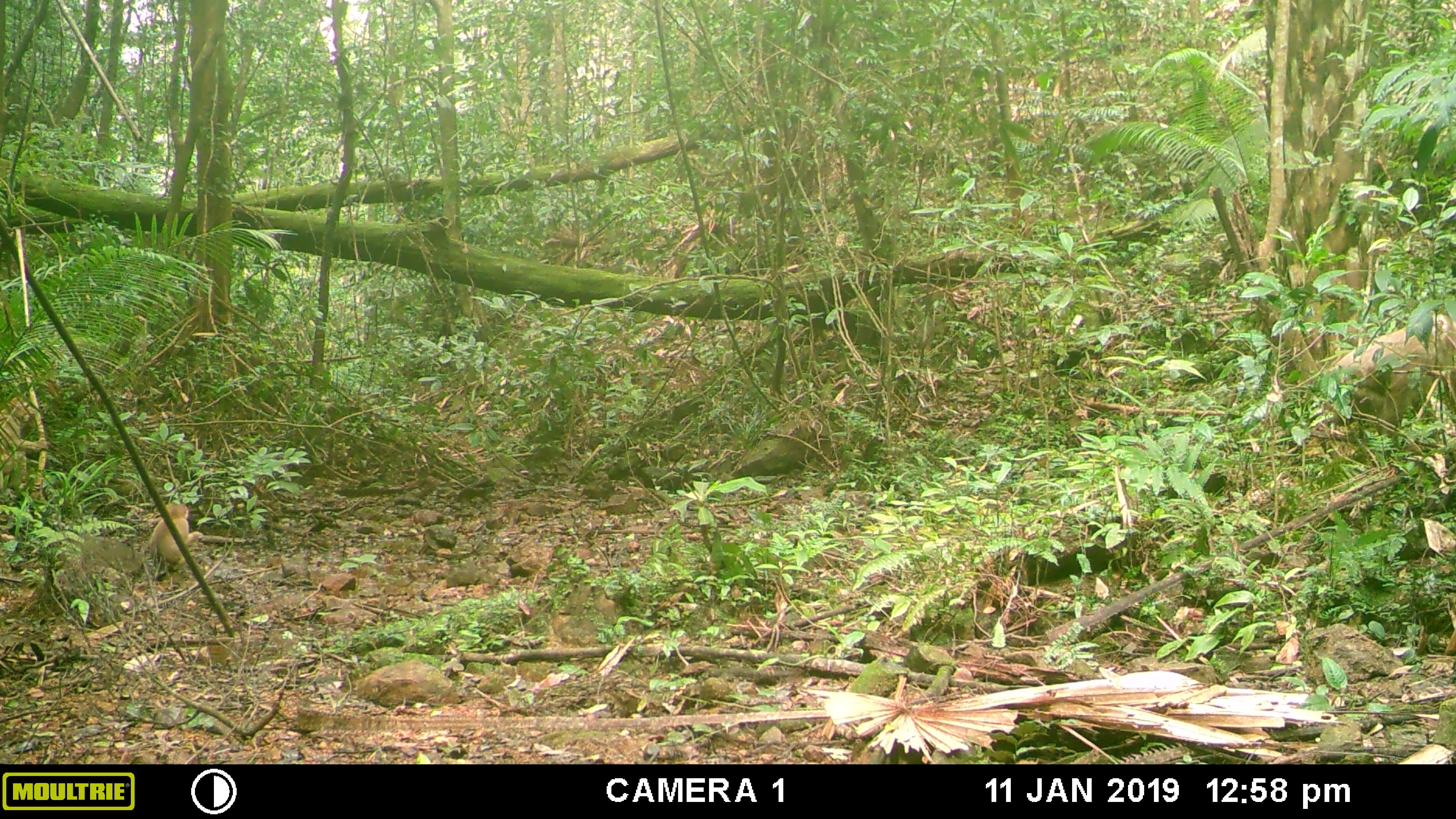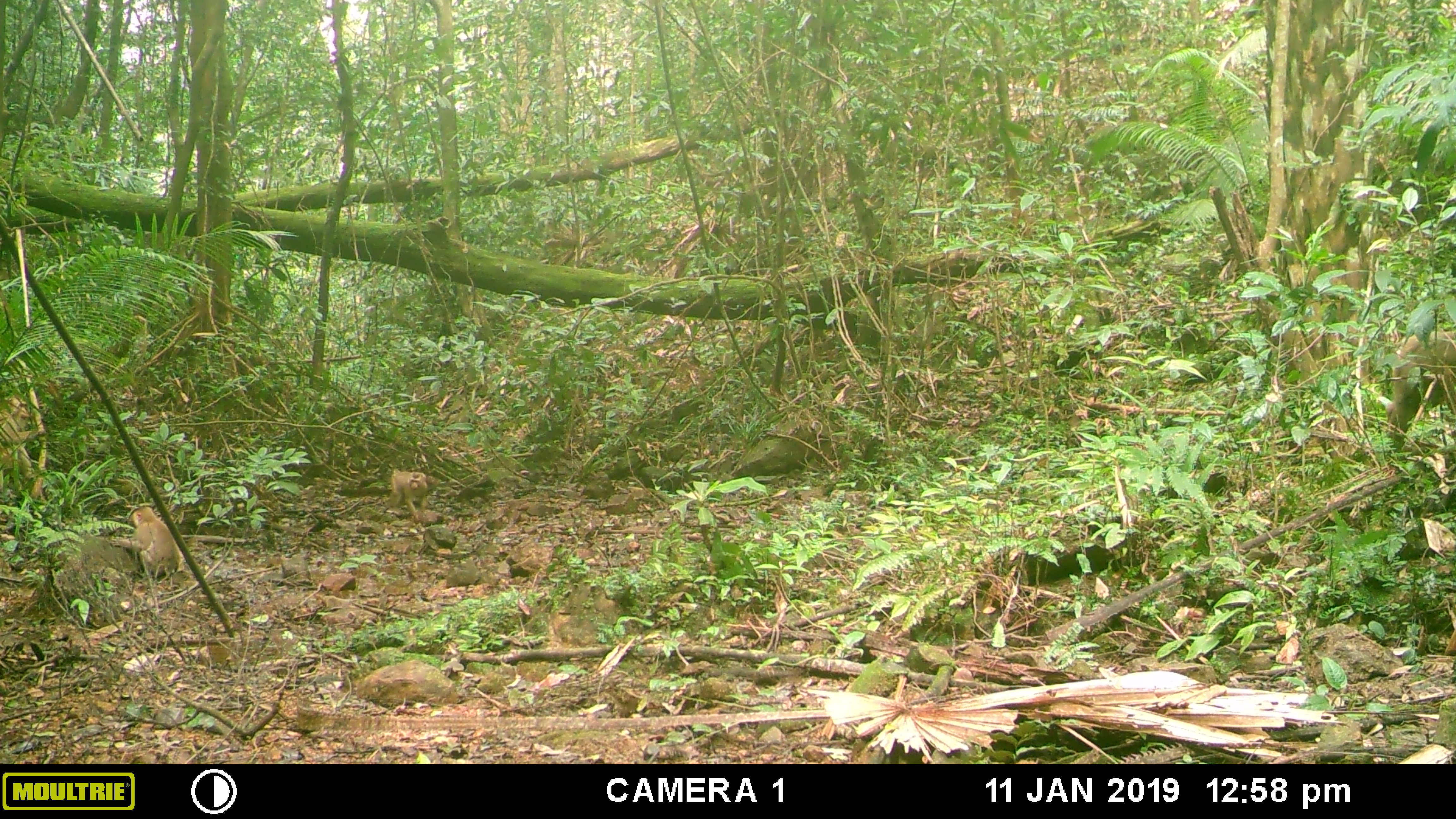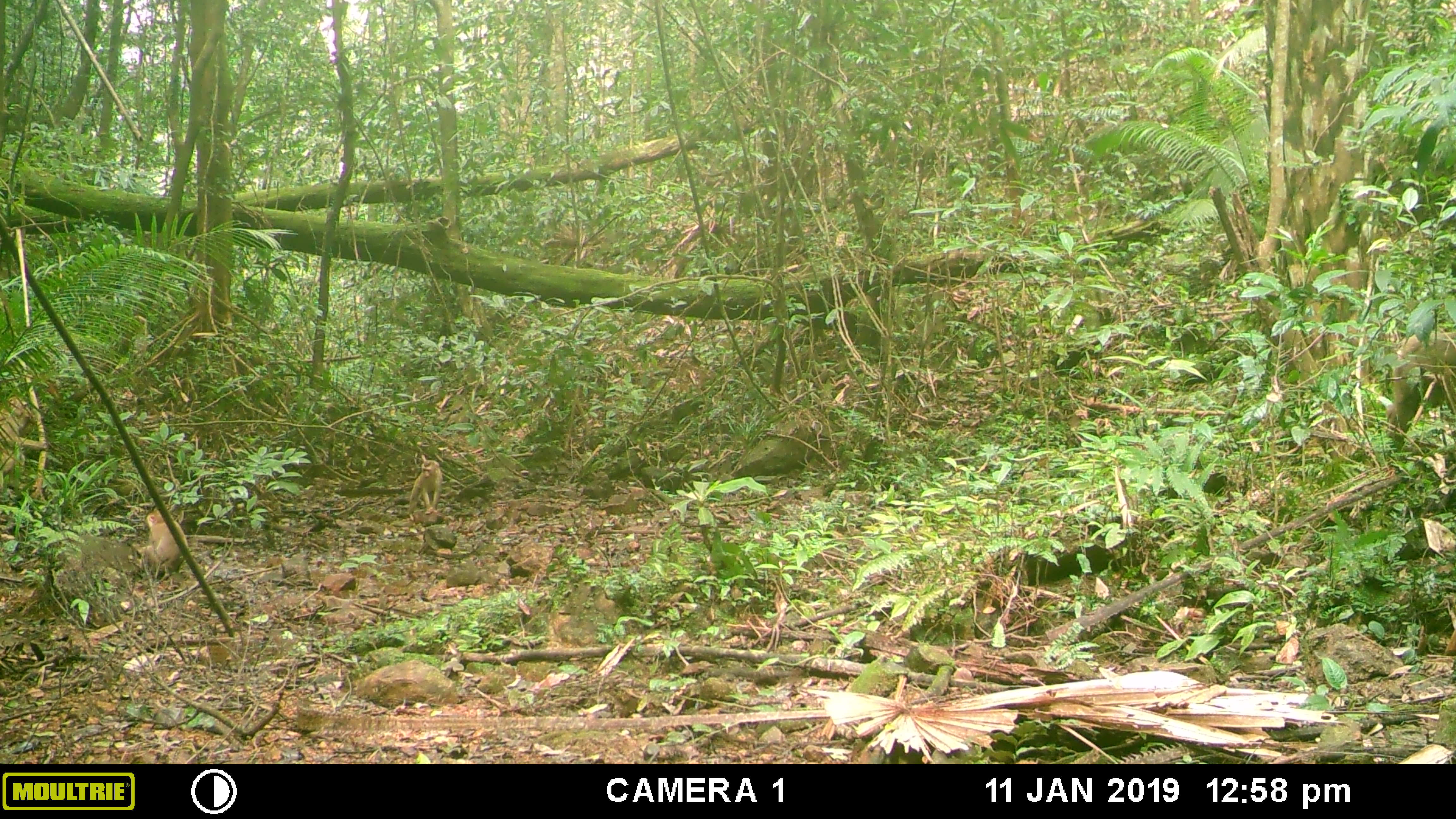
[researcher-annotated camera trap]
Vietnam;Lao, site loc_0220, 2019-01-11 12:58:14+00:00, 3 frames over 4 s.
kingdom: Animalia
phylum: Chordata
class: Mammalia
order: Primates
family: Cercopithecidae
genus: Macaca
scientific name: Macaca nemestrina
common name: pig-tailed macaque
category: pig tailed macaque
Pig tailed macaque (pig-tailed macaque) (Macaca nemestrina). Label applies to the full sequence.